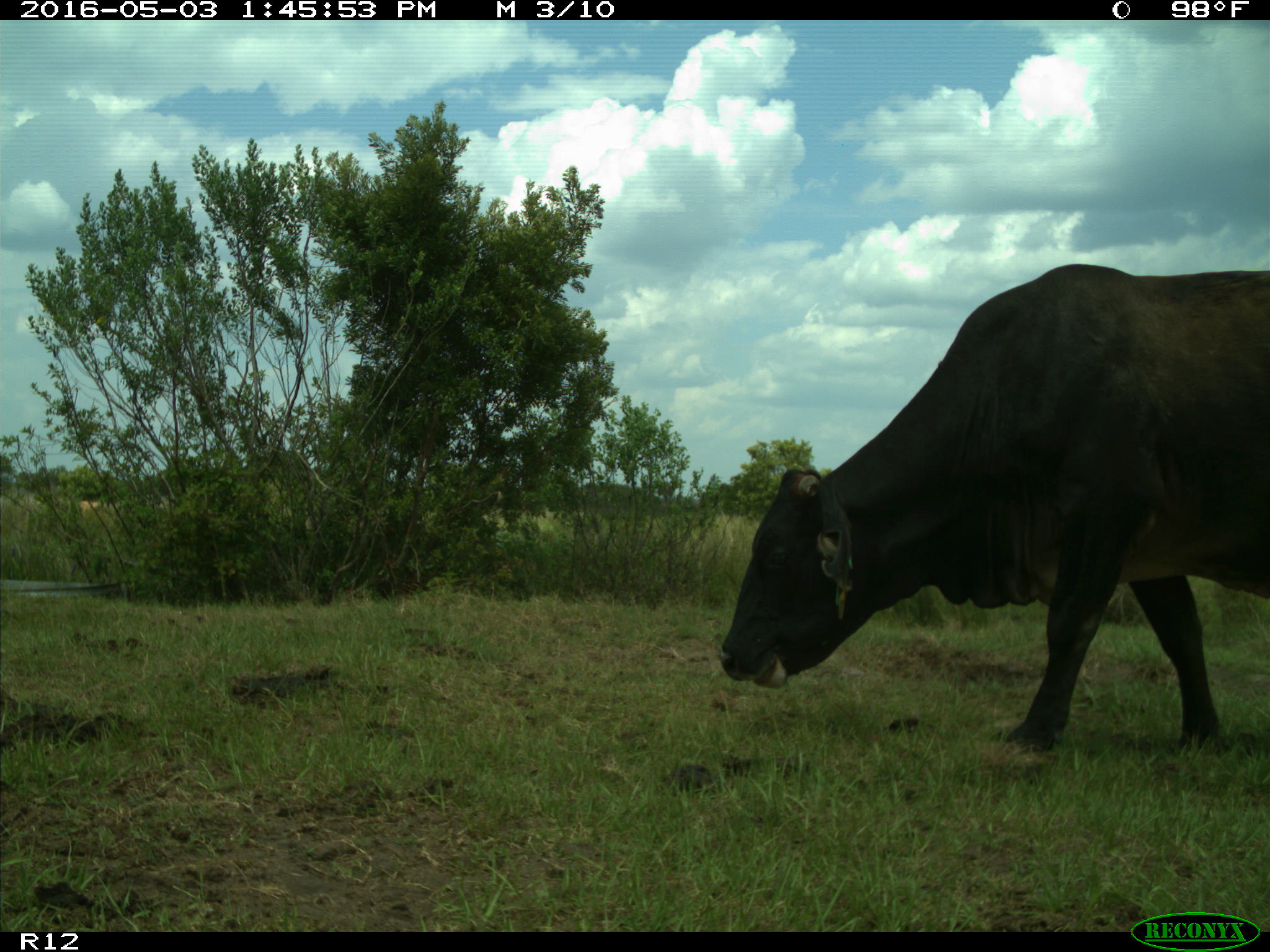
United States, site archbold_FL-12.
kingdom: Animalia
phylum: Chordata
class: Mammalia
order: Artiodactyla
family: Bovidae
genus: Bos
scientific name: Bos taurus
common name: domestic cow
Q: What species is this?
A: Bos taurus (domestic cow).